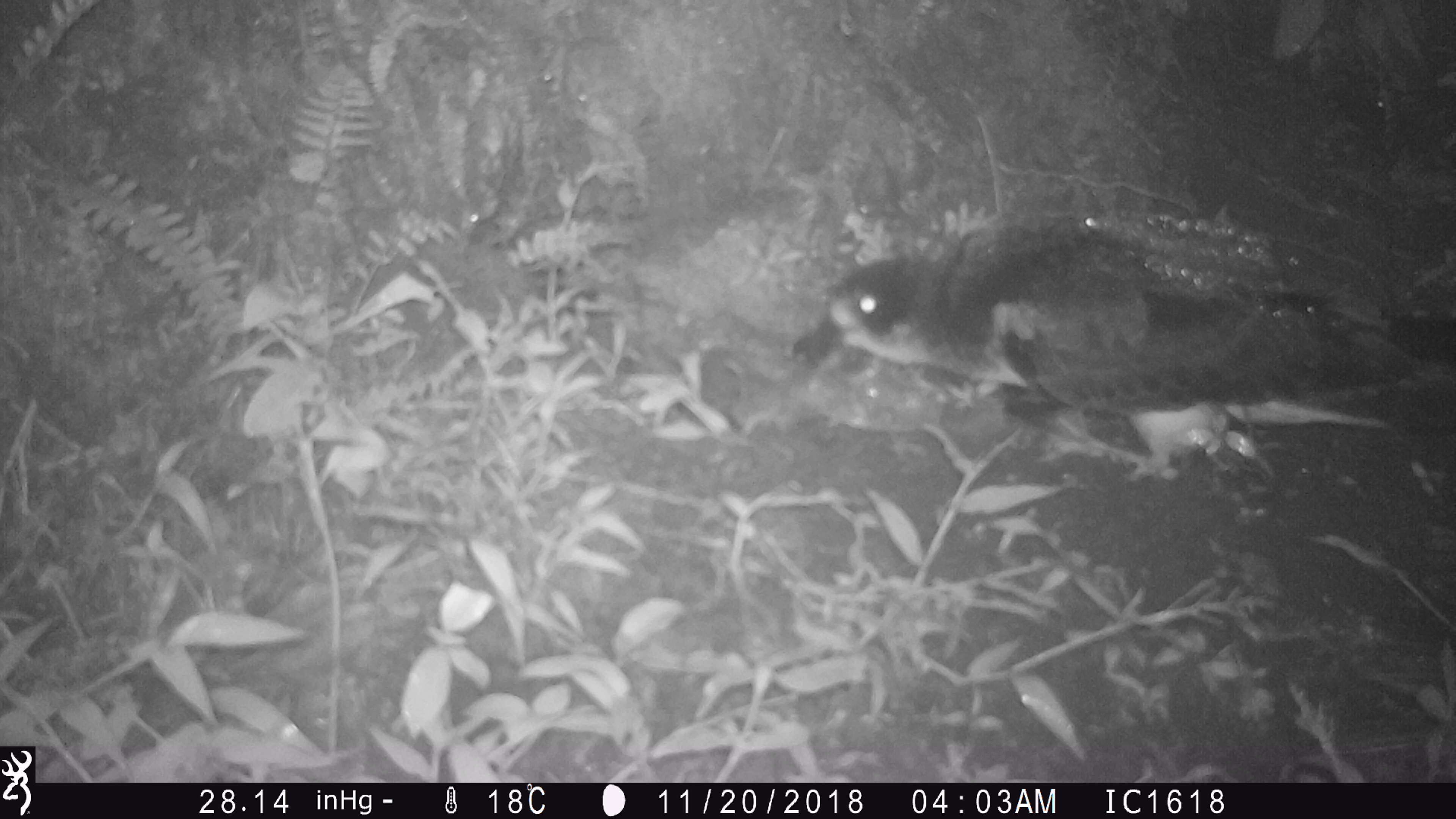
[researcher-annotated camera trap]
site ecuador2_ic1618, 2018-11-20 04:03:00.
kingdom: Animalia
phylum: Chordata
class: Aves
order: Procellariiformes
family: Procellariidae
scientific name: Procellariidae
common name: petrel chick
Petrel chick (Procellariidae).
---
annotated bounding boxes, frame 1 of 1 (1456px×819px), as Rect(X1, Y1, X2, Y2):
petrel chick: Rect(785, 196, 1456, 525)